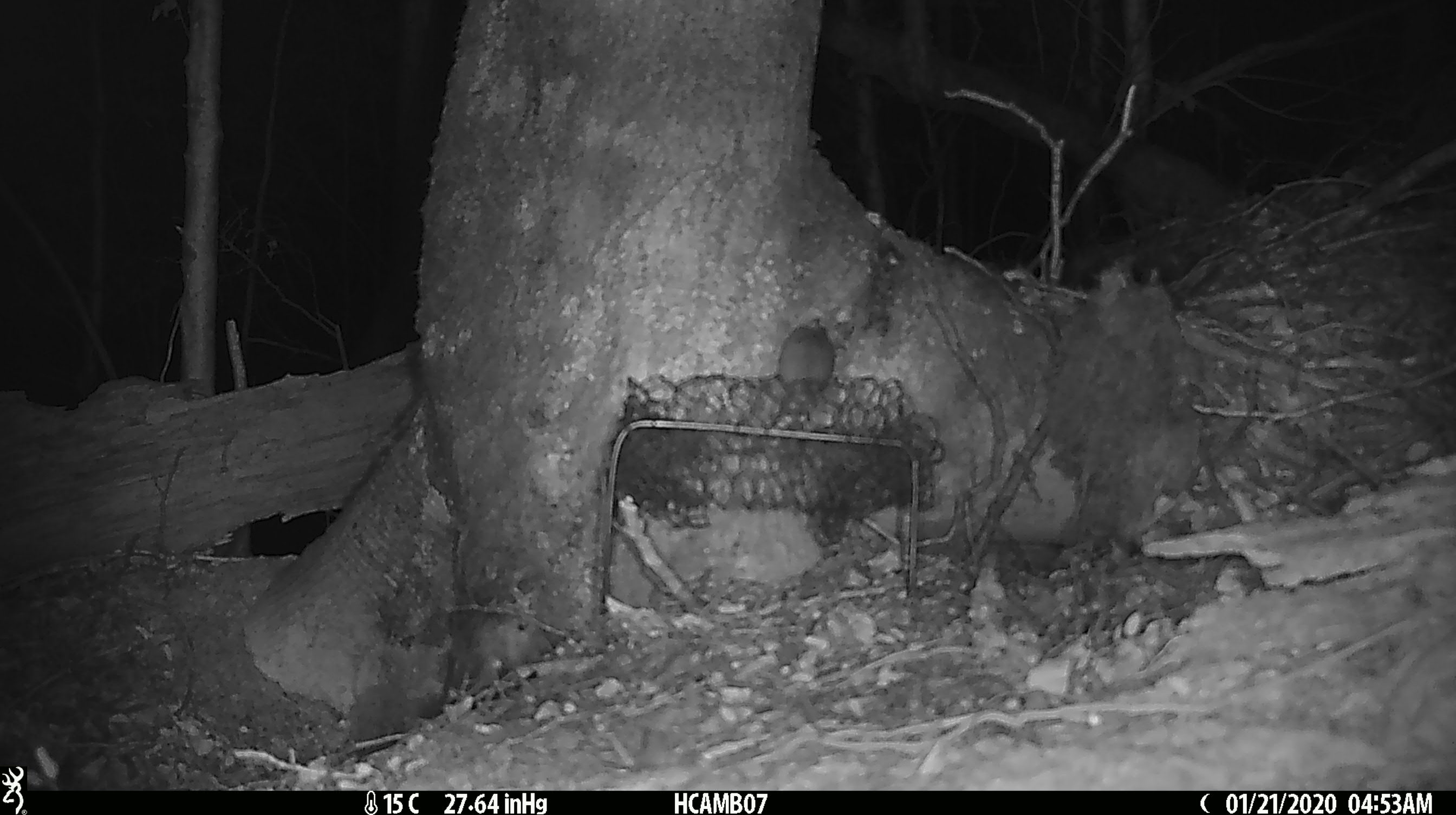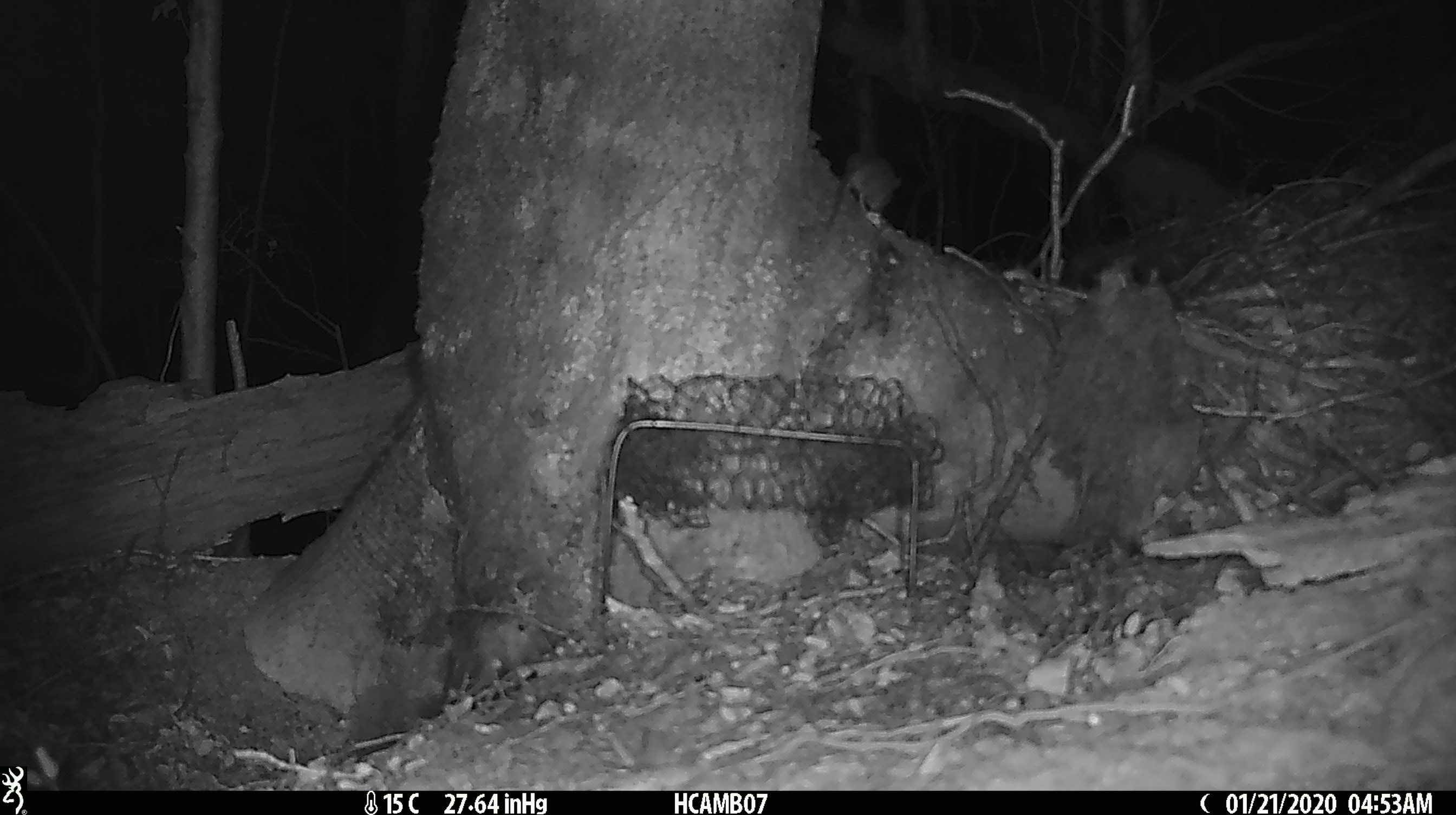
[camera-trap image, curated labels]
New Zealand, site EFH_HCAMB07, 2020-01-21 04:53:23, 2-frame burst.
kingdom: Animalia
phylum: Chordata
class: Mammalia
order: Rodentia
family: Muridae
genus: Mus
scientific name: Mus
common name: mouse